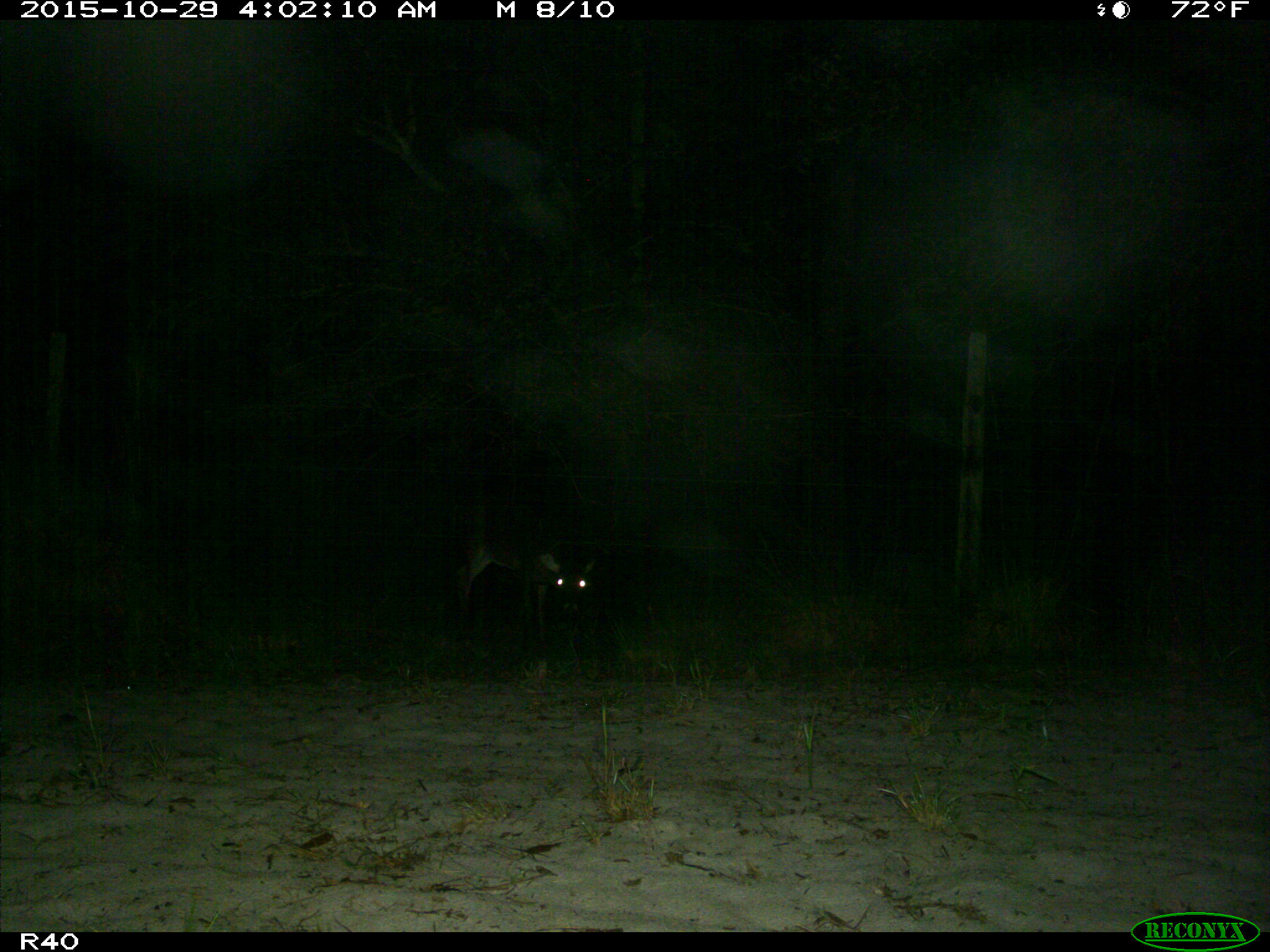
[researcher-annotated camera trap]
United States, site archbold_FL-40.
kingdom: Animalia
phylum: Chordata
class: Mammalia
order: Artiodactyla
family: Cervidae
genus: Odocoileus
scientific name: Odocoileus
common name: deer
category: unidentified deer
Unidentified deer (deer) (Odocoileus).